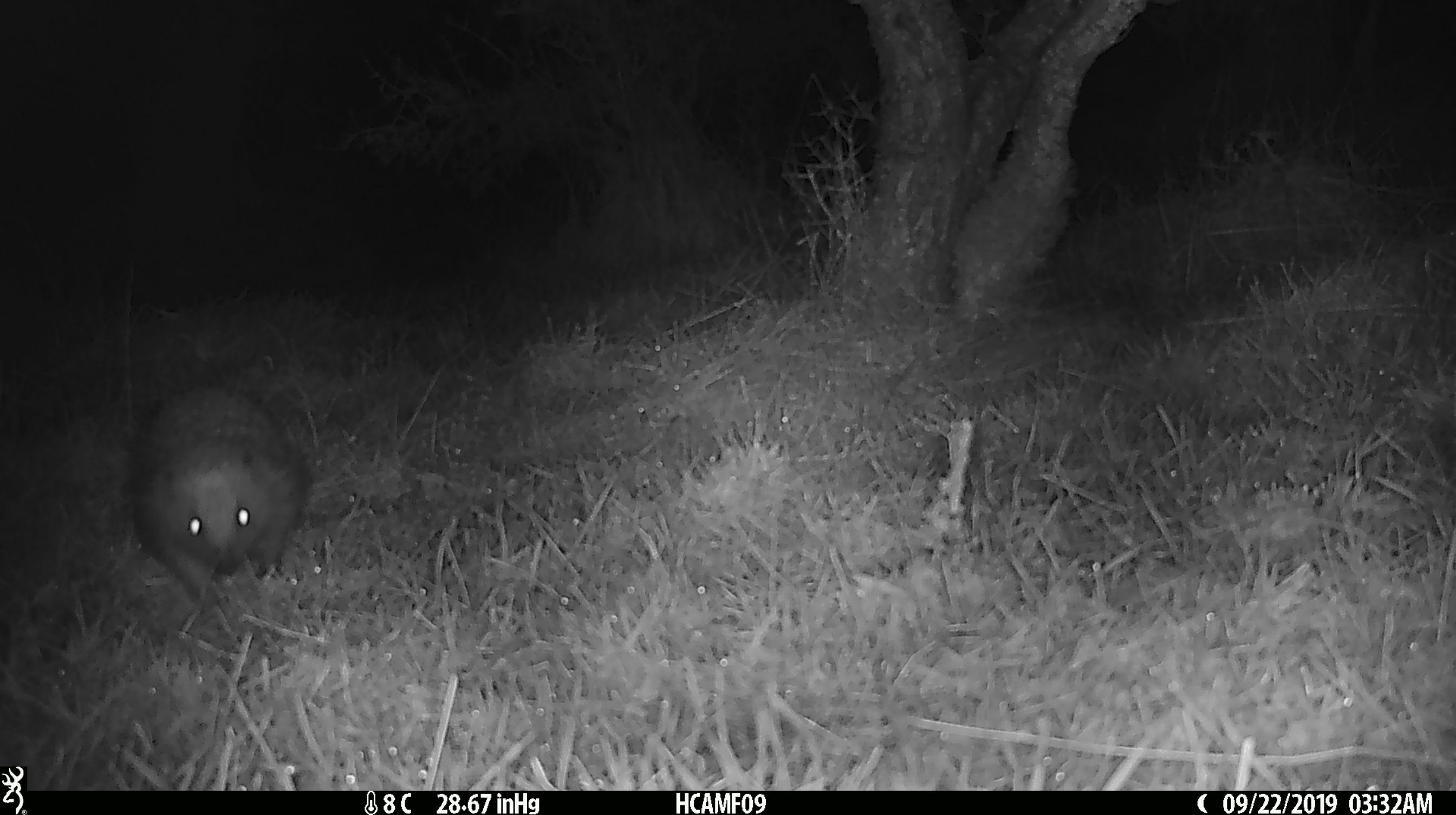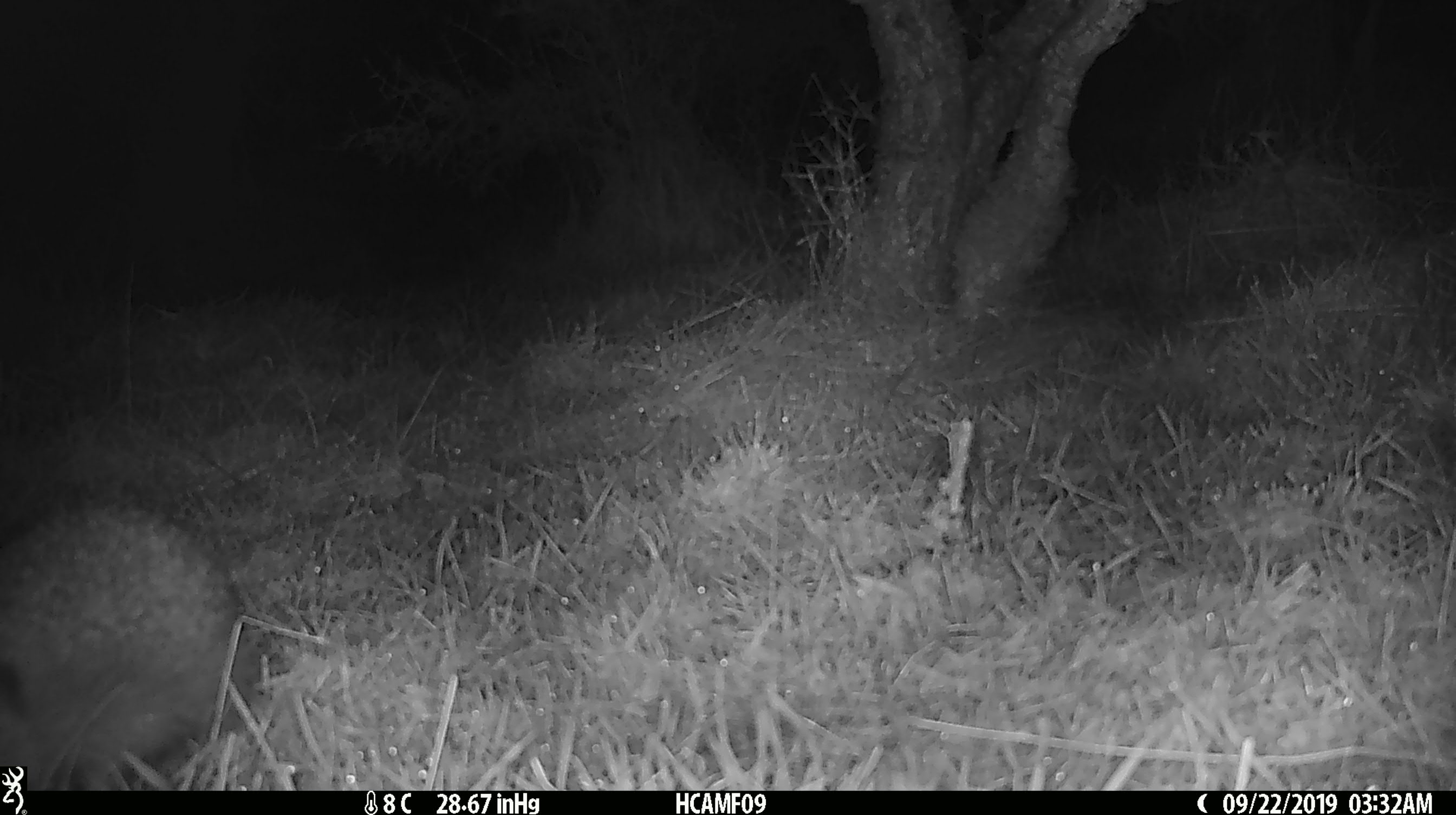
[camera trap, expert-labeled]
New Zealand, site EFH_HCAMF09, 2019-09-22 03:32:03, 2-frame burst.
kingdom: Animalia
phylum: Chordata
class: Mammalia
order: Eulipotyphla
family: Erinaceidae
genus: Erinaceus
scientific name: Erinaceus europaeus europaeus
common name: european hedgehog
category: hedgehog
Hedgehog (european hedgehog) (Erinaceus europaeus europaeus).